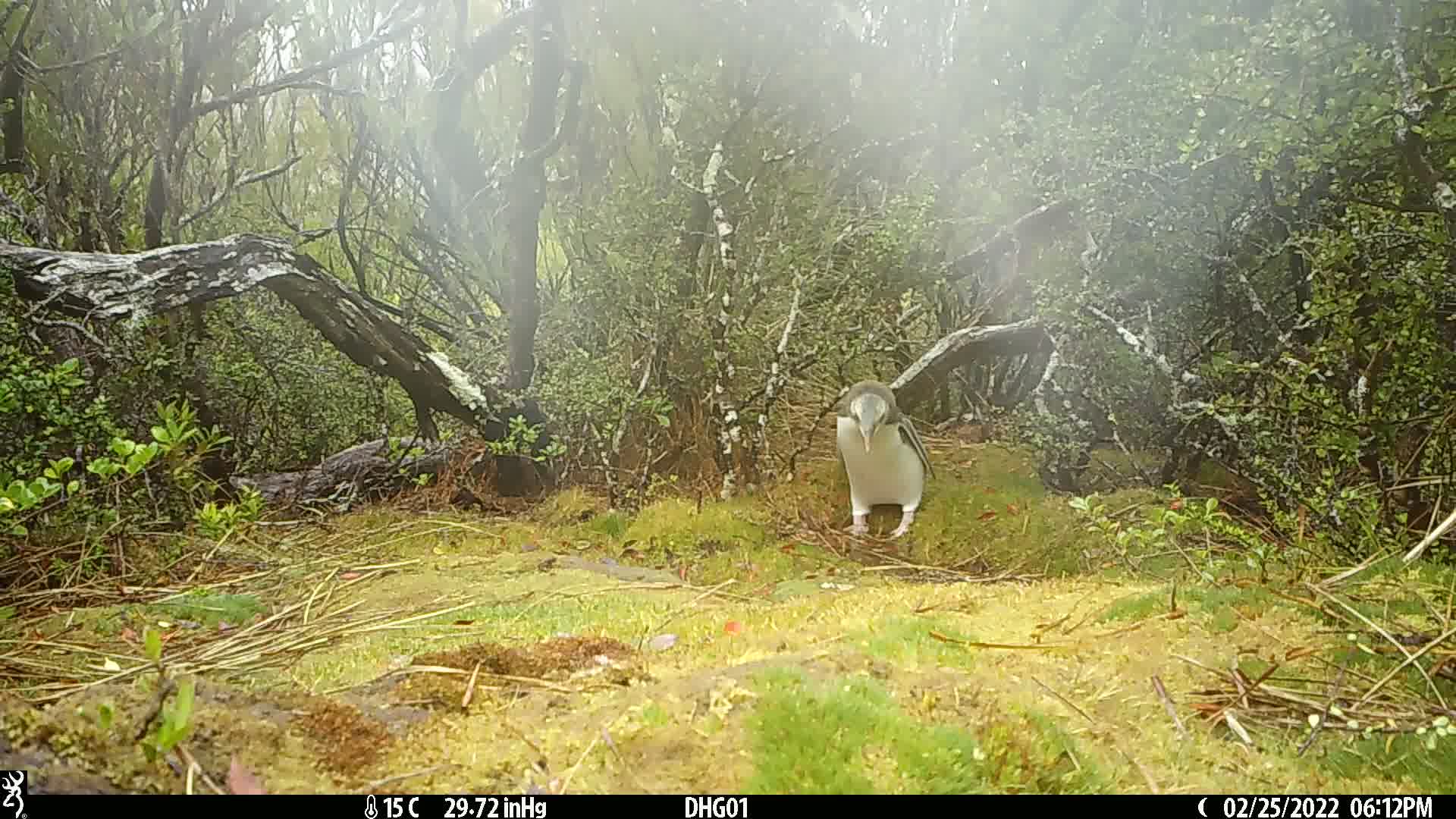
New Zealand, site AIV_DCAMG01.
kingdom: Animalia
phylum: Chordata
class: Aves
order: Sphenisciformes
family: Spheniscidae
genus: Megadyptes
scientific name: Megadyptes antipodes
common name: yellow-eyed penguin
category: yellow eyed penguin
Yellow eyed penguin (yellow-eyed penguin) (Megadyptes antipodes).